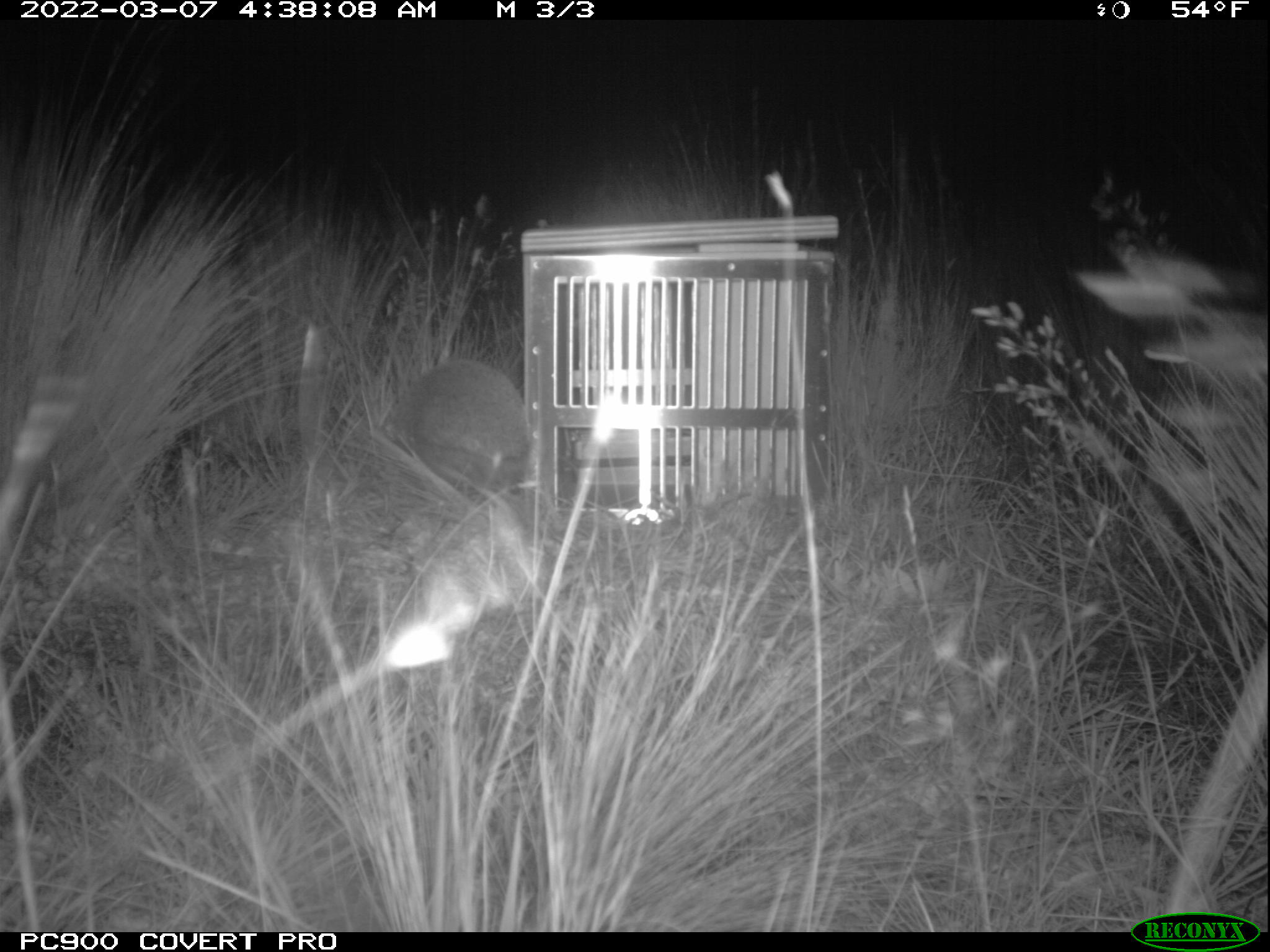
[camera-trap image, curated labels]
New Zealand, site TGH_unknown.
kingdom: Animalia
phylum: Chordata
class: Mammalia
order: Eulipotyphla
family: Erinaceidae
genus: Erinaceus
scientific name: Erinaceus europaeus europaeus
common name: european hedgehog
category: hedgehog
Hedgehog (european hedgehog) (Erinaceus europaeus europaeus).